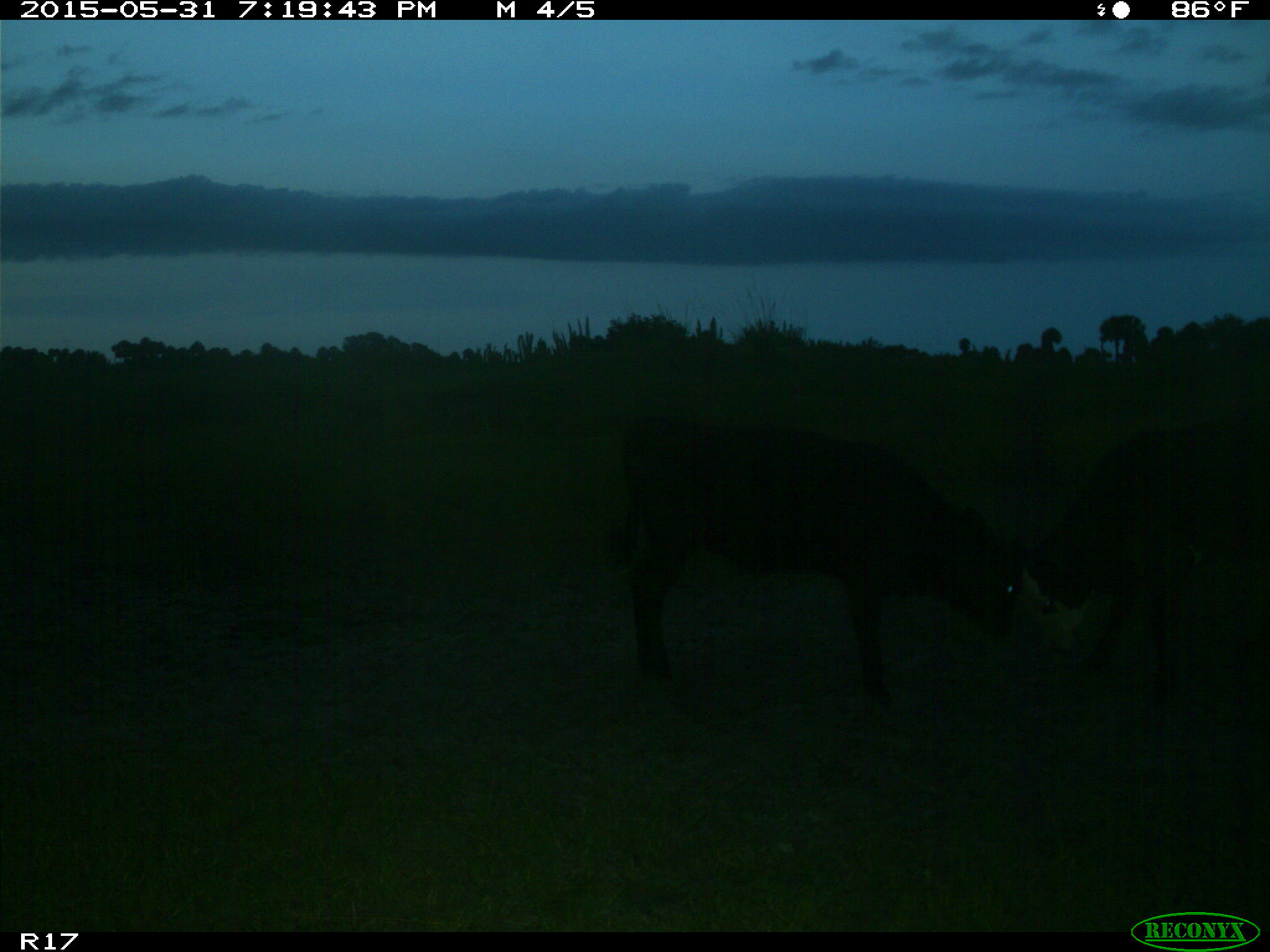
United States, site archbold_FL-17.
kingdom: Animalia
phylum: Chordata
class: Mammalia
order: Artiodactyla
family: Bovidae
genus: Bos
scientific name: Bos taurus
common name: domestic cow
Bos taurus (domestic cow).